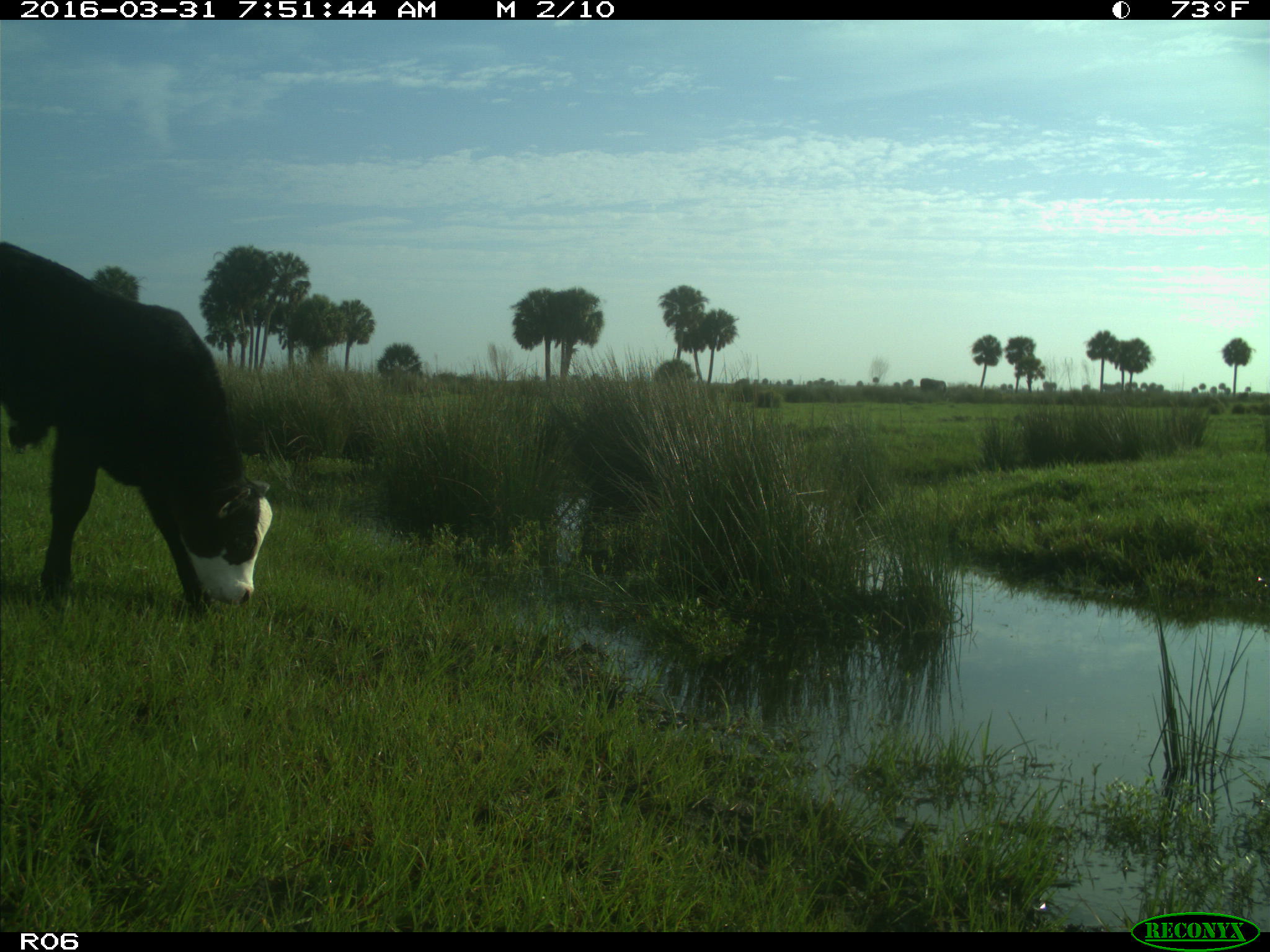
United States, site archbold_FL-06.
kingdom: Animalia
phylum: Chordata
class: Mammalia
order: Artiodactyla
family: Bovidae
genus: Bos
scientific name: Bos taurus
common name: domestic cow